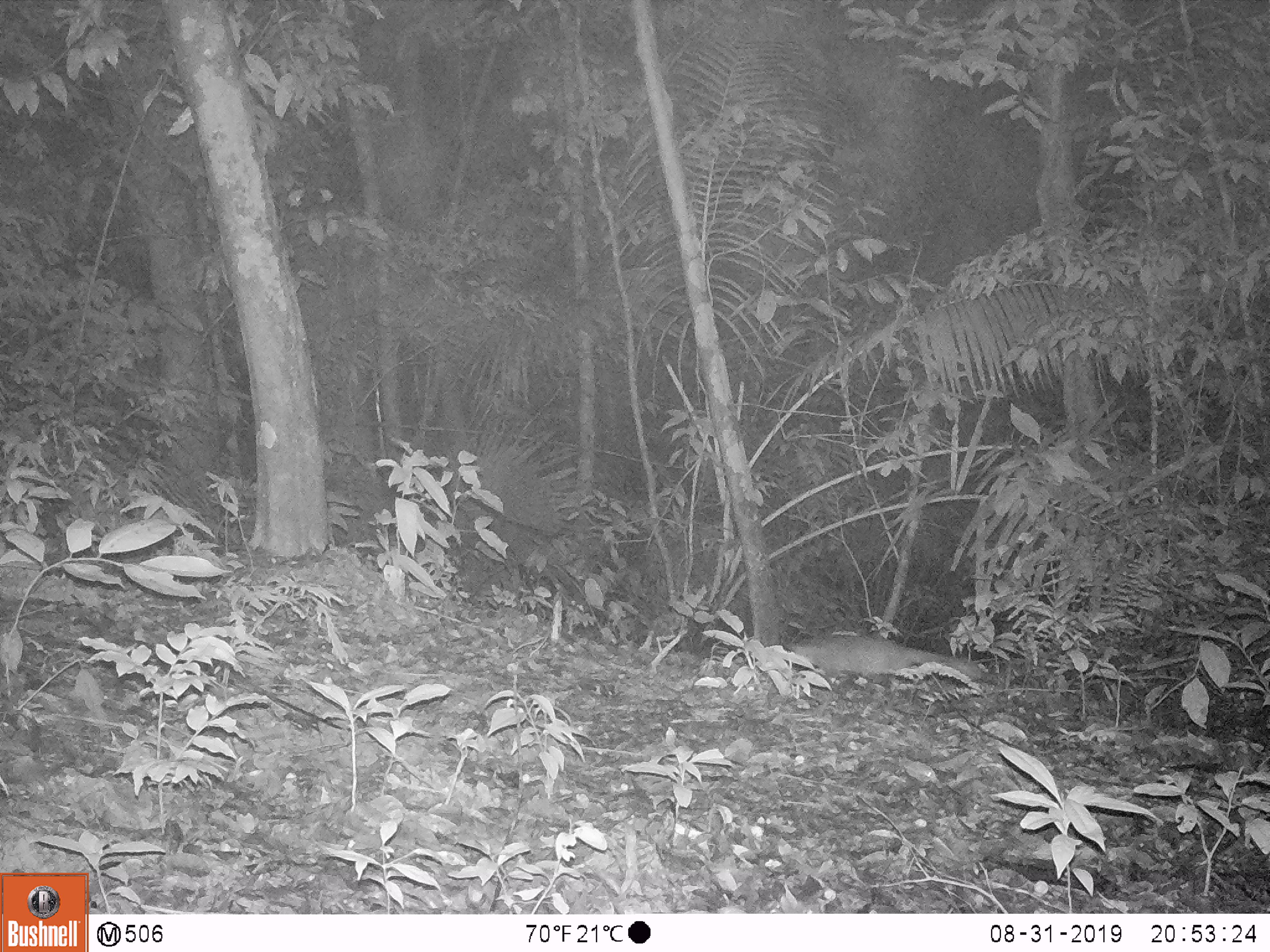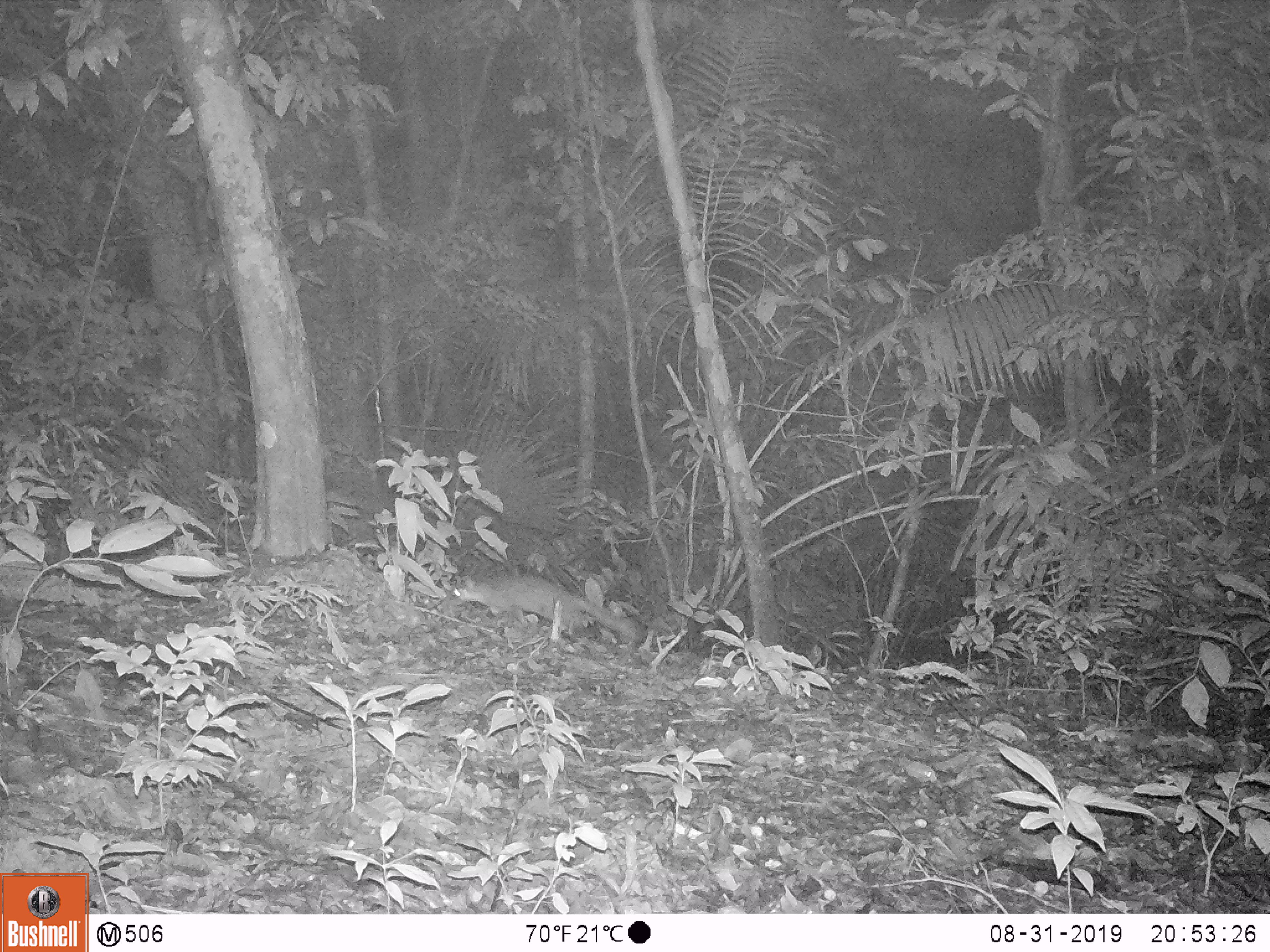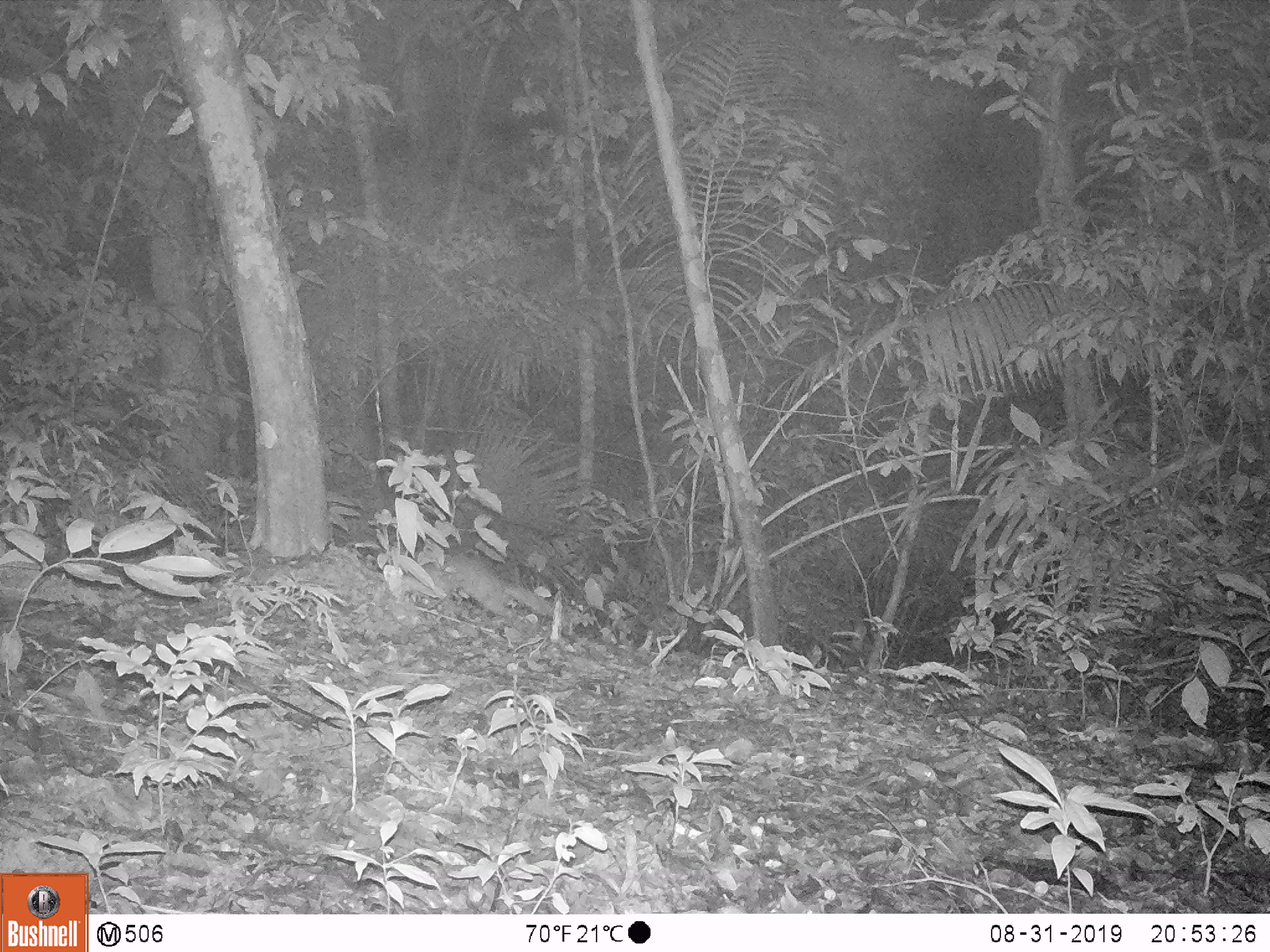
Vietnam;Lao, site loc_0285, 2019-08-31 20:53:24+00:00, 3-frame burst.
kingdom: Animalia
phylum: Chordata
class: Mammalia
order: Carnivora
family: Mustelidae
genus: Melogale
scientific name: Melogale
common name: ferret badger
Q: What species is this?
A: Ferret badger (Melogale).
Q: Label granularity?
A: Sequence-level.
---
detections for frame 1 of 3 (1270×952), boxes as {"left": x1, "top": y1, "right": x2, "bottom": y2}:
ferret badger: {"left": 789, "top": 635, "right": 982, "bottom": 686}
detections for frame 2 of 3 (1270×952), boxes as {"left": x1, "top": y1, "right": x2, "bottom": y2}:
ferret badger: {"left": 450, "top": 571, "right": 638, "bottom": 638}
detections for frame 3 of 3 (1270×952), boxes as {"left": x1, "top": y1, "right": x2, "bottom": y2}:
ferret badger: {"left": 400, "top": 550, "right": 556, "bottom": 618}